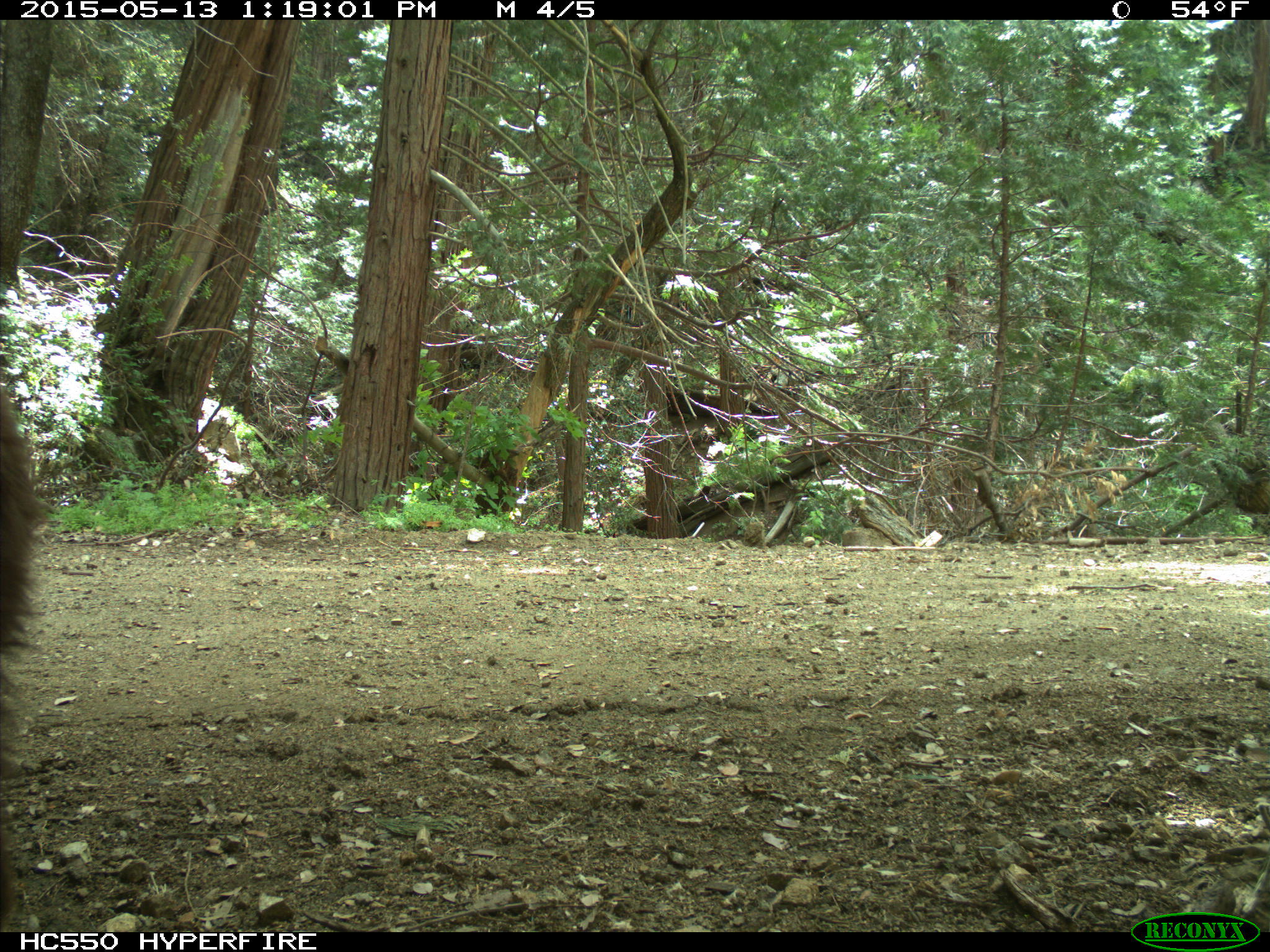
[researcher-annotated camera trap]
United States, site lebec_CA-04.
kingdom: Animalia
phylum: Chordata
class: Mammalia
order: Carnivora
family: Ursidae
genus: Ursus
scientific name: Ursus americanus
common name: american black bear